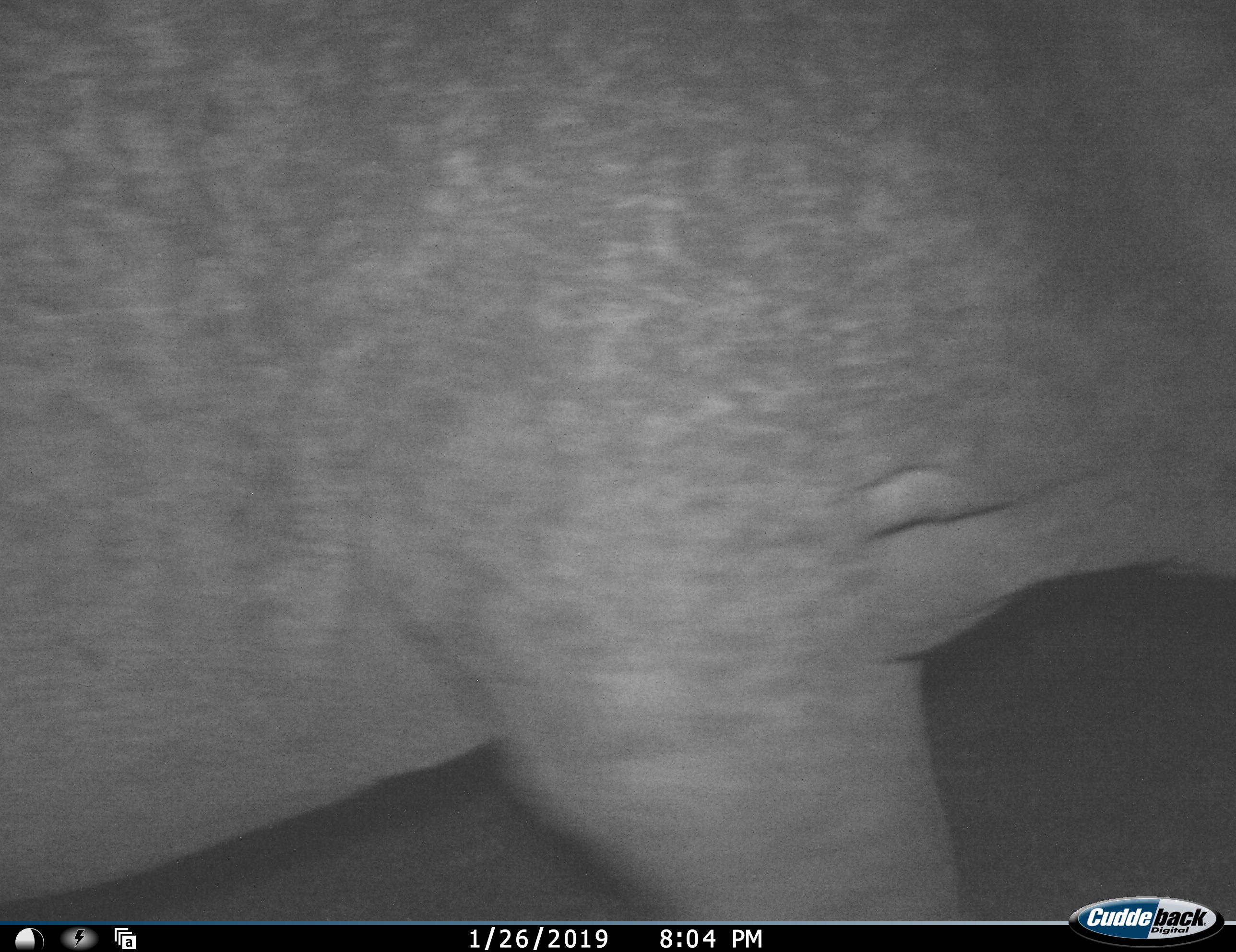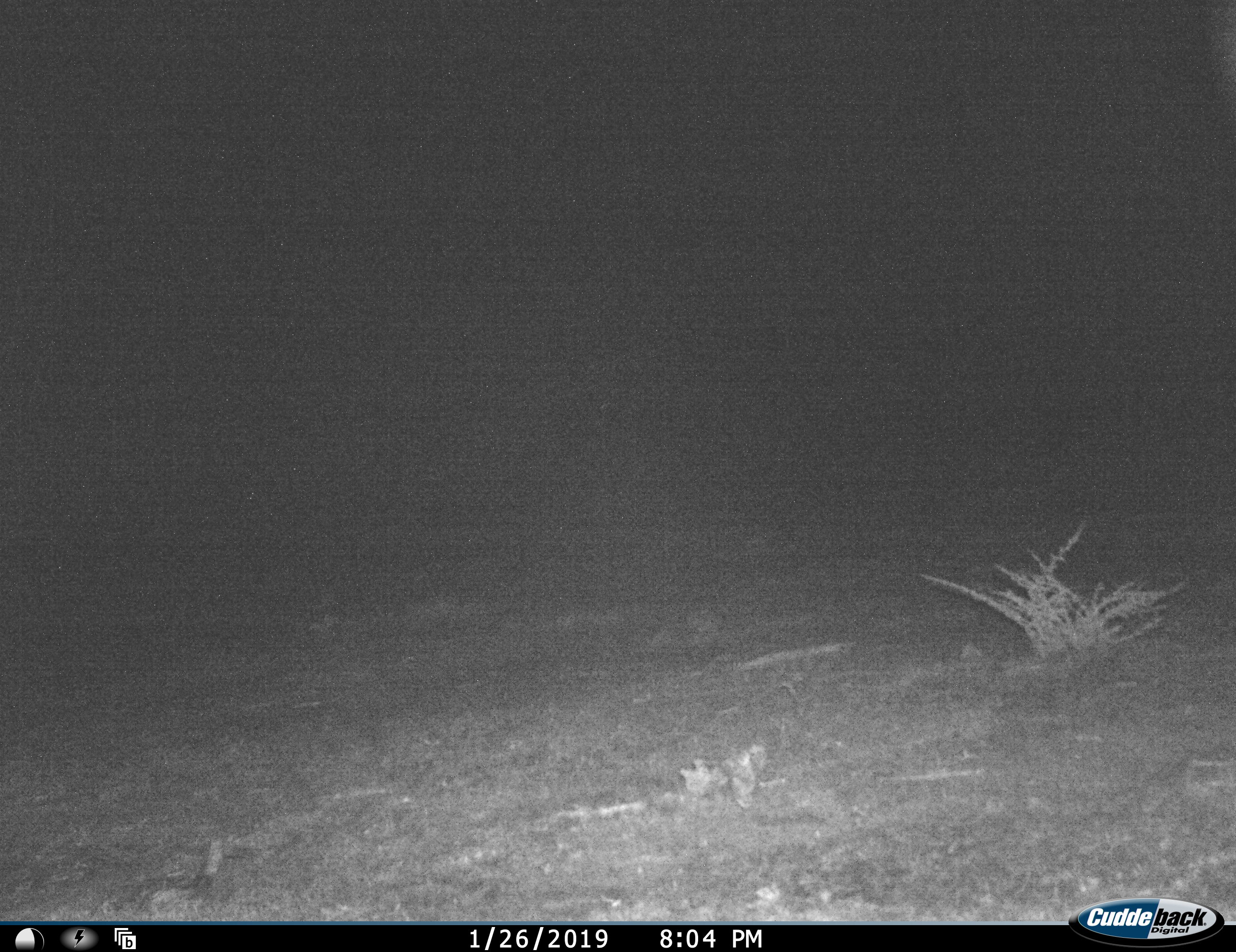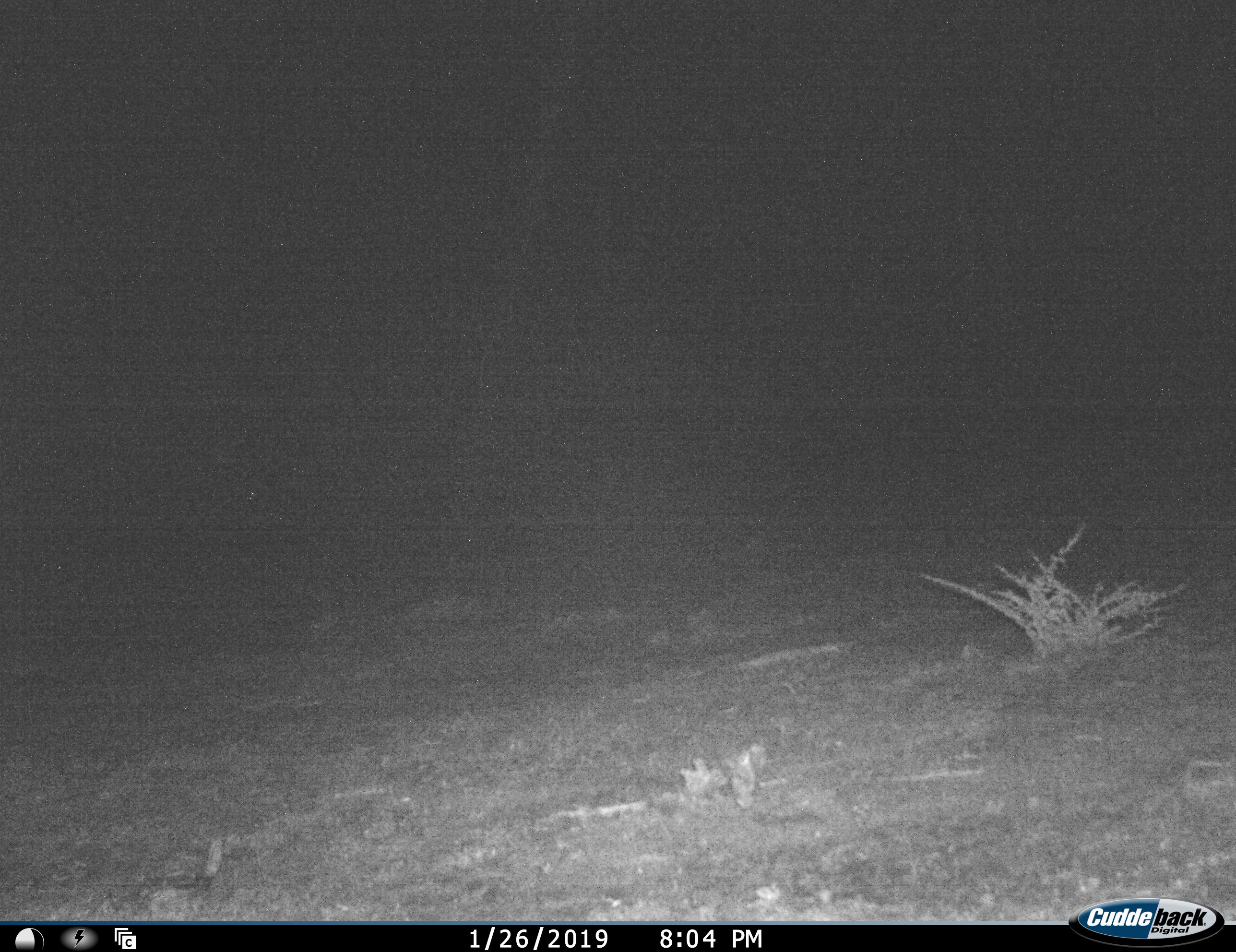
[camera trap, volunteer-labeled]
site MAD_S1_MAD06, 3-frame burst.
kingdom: Animalia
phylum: Chordata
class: Mammalia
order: Perissodactyla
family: Rhinocerotidae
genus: Ceratotherium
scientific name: Ceratotherium simum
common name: white rhinoceros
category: rhinoceroswhite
Rhinoceroswhite (white rhinoceros) (Ceratotherium simum), count 1. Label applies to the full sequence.